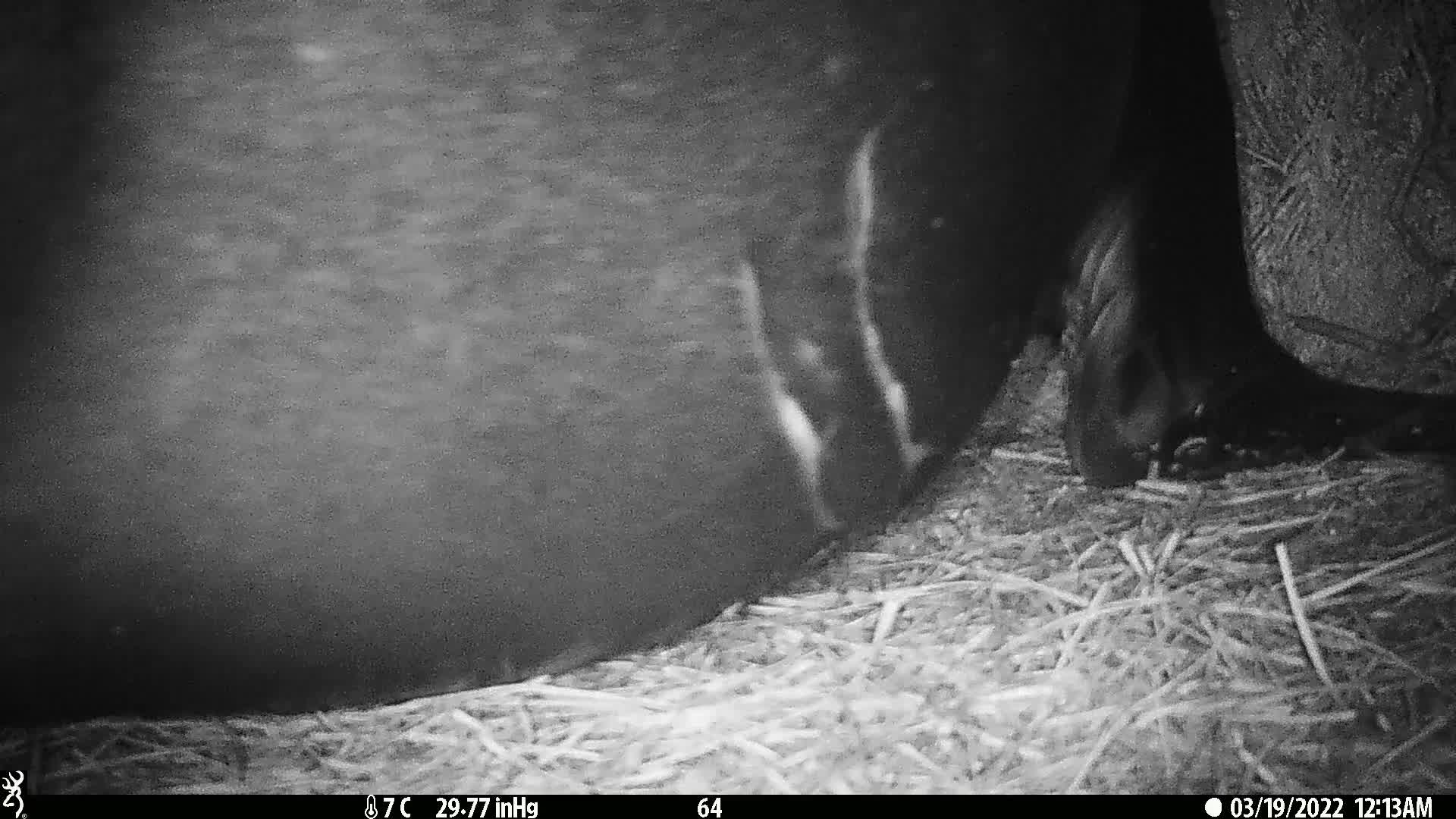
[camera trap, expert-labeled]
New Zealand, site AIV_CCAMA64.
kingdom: Animalia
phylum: Chordata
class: Mammalia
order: Carnivora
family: Otariidae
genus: Phocarctos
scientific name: Phocarctos hookeri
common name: new zealand sea lion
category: sealion